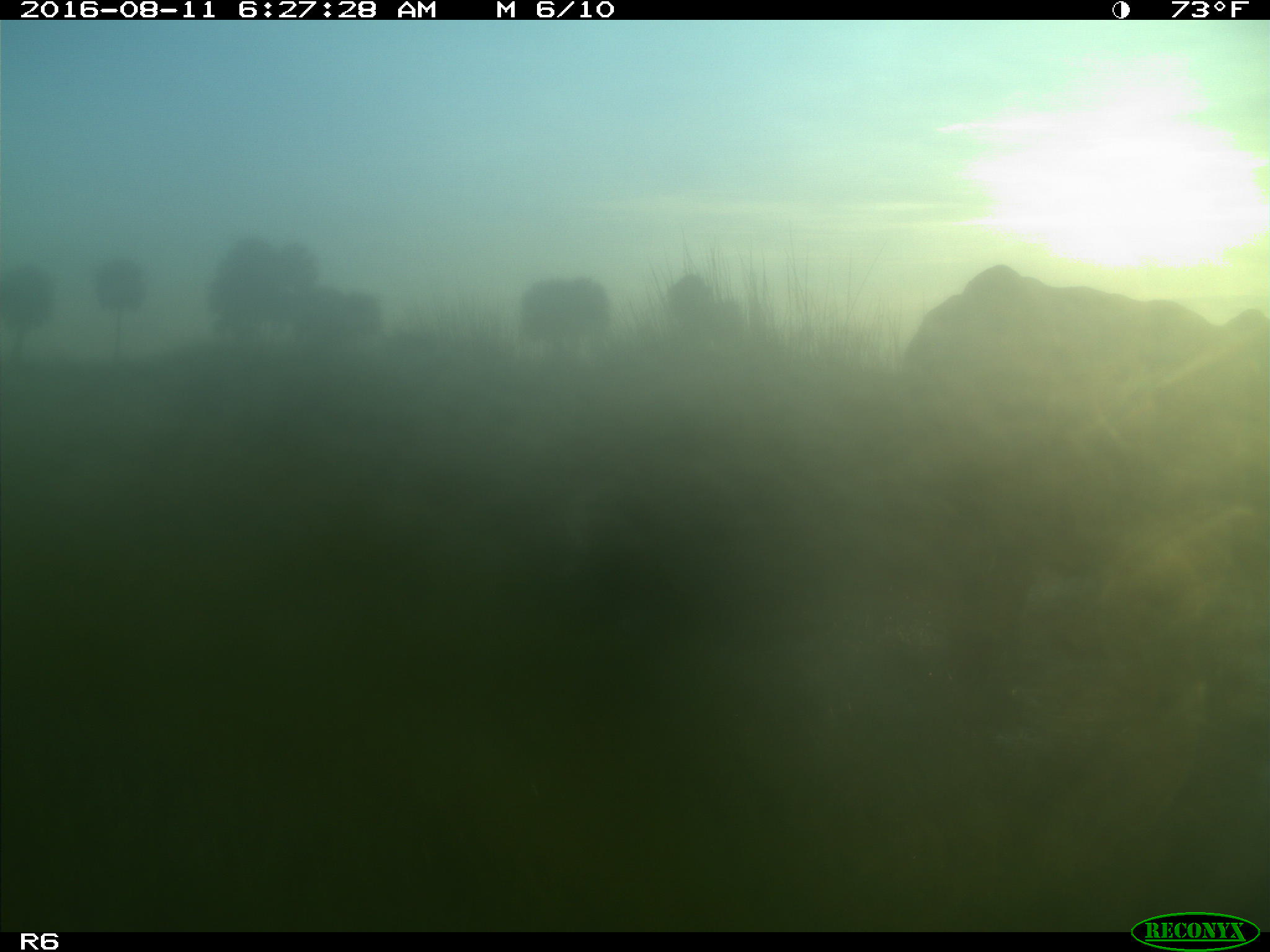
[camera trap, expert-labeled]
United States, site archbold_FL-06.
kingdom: Animalia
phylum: Chordata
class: Mammalia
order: Artiodactyla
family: Bovidae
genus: Bos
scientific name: Bos taurus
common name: domestic cow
Bos taurus (domestic cow).